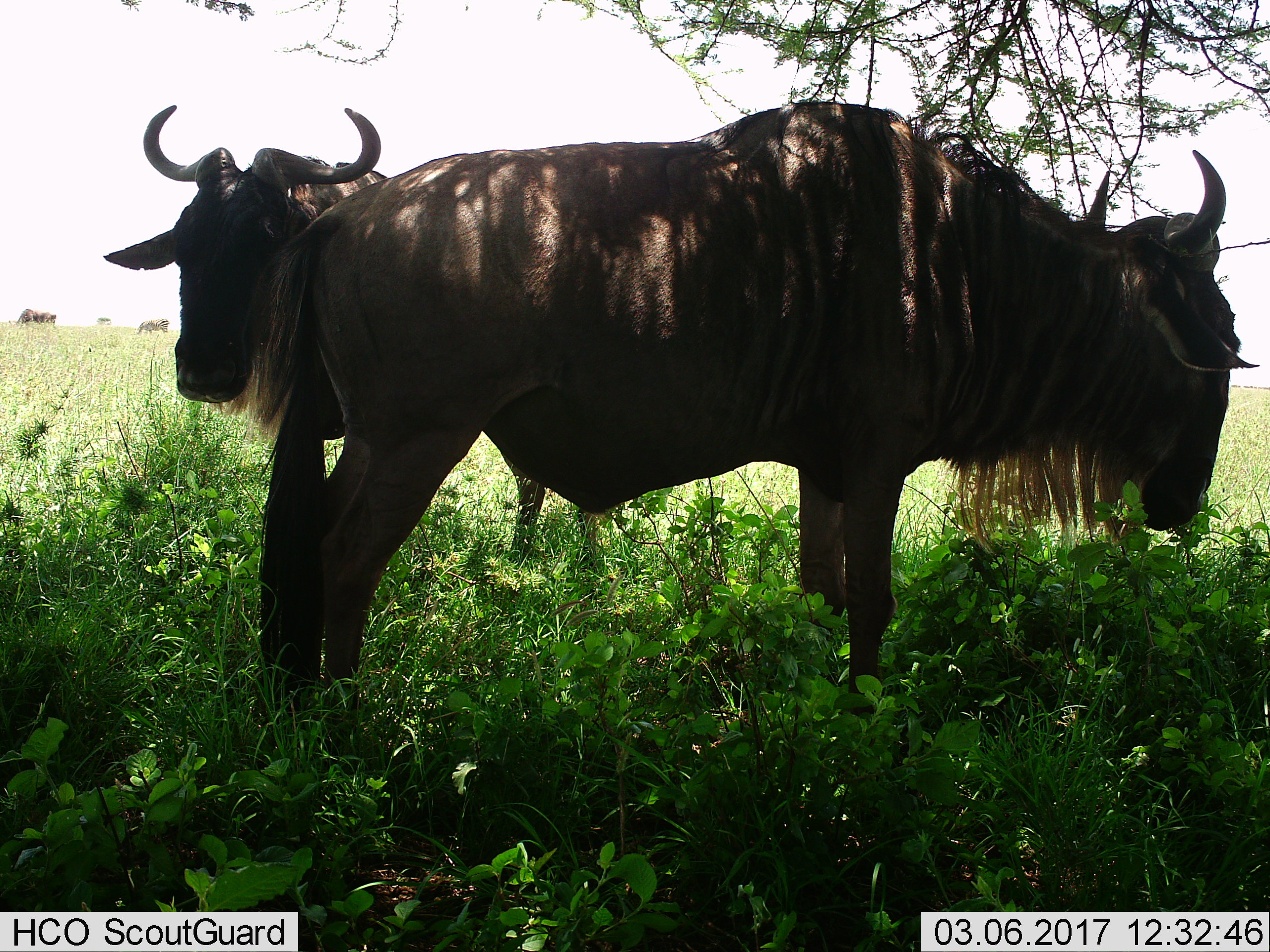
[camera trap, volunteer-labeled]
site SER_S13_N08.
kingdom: Animalia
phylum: Chordata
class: Mammalia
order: Artiodactyla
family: Bovidae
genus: Connochaetes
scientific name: Connochaetes taurinus taurinus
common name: blue wildebeest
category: wildebeestblue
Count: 2.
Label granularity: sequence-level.